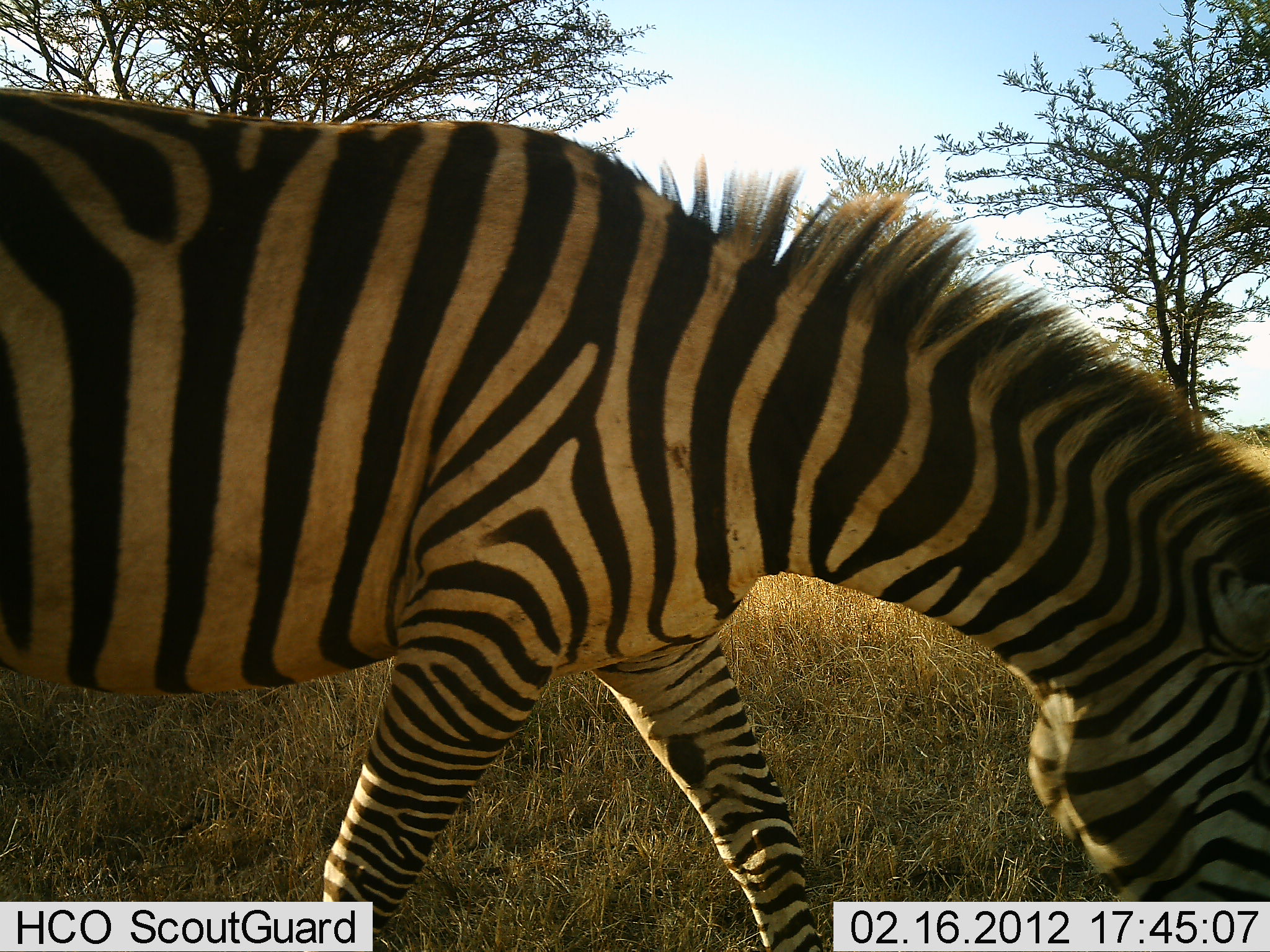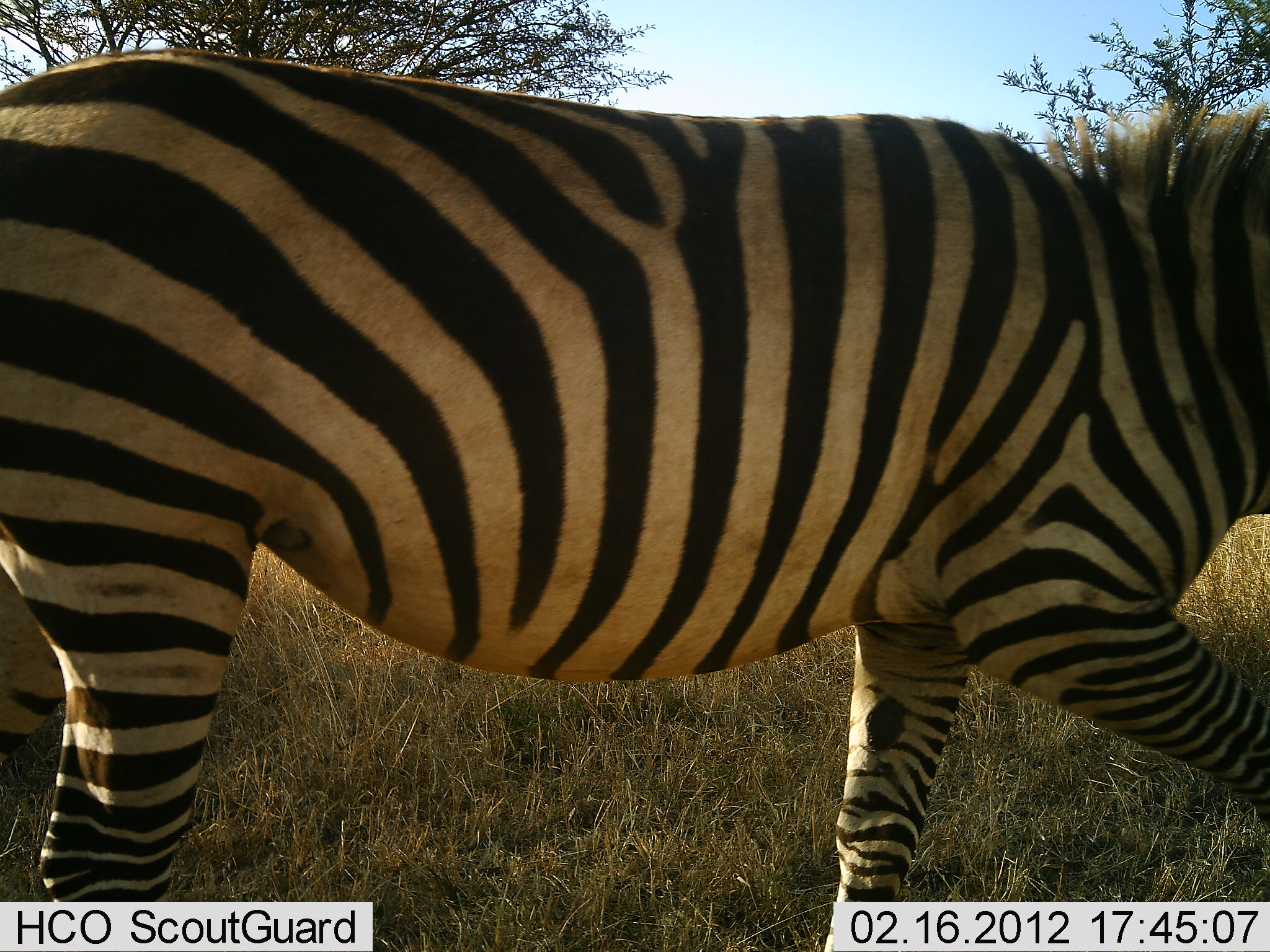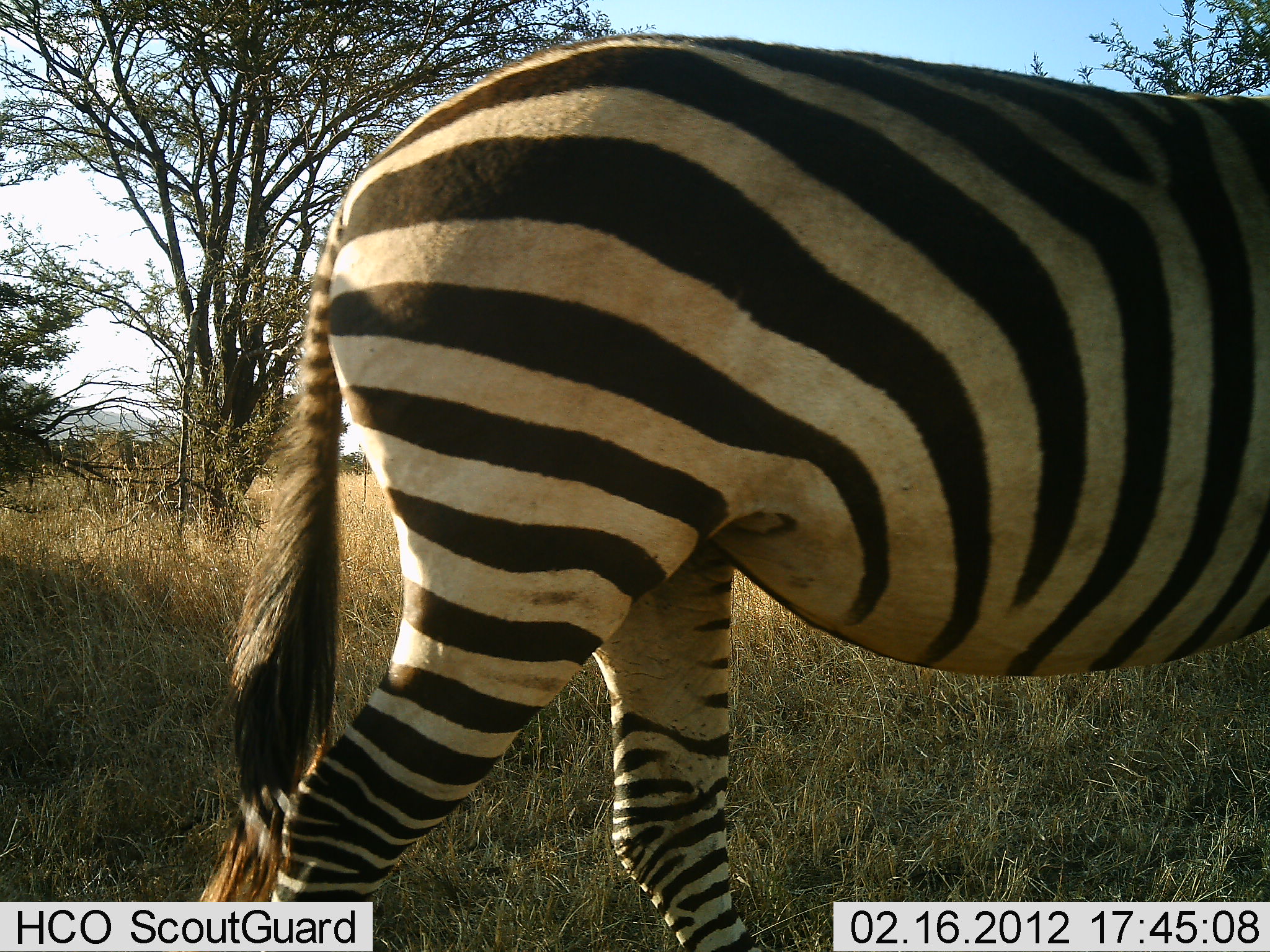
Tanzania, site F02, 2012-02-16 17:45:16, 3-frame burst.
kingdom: Animalia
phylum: Chordata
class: Mammalia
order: Perissodactyla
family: Equidae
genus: Equus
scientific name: Equus quagga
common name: plains zebra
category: zebra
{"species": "zebra (plains zebra) (Equus quagga)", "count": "1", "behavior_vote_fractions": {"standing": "0%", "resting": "0%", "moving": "100%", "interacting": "0%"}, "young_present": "0%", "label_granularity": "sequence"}